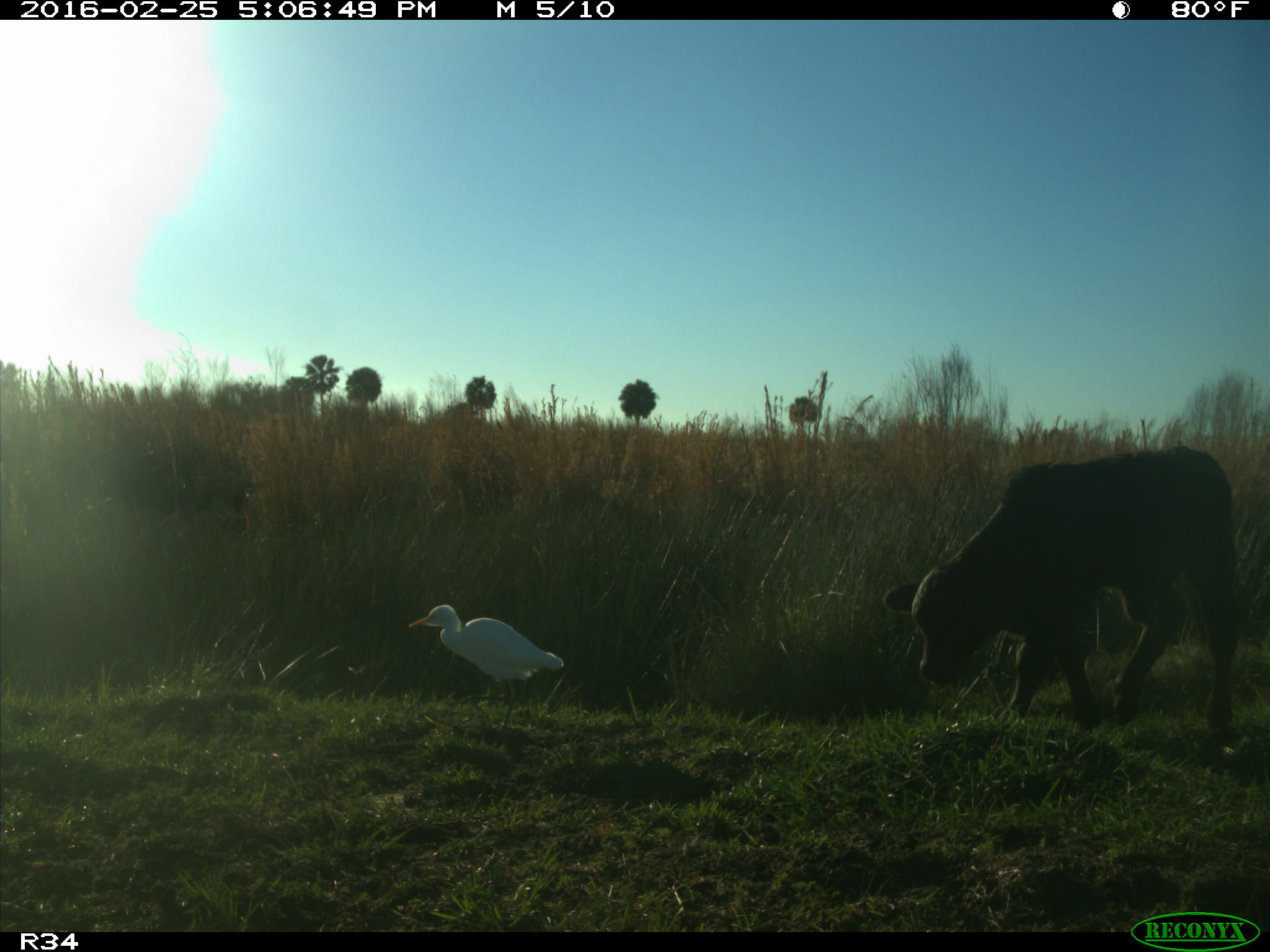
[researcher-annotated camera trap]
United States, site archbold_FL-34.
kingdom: Animalia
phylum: Chordata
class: Mammalia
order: Artiodactyla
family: Bovidae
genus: Bos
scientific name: Bos taurus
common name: domestic cow